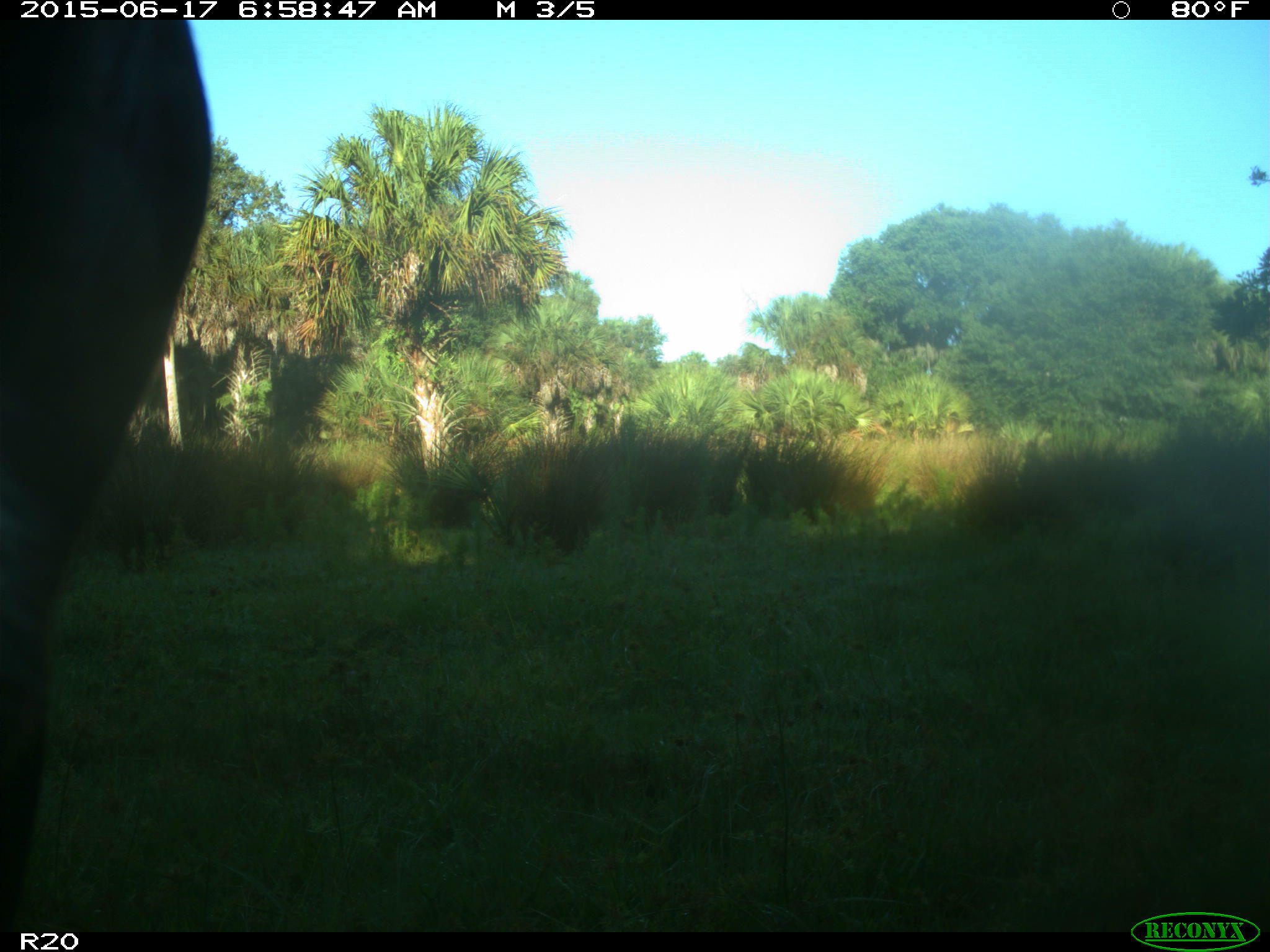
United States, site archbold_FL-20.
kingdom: Animalia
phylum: Chordata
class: Mammalia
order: Artiodactyla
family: Bovidae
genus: Bos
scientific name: Bos taurus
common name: domestic cow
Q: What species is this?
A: Bos taurus (domestic cow).